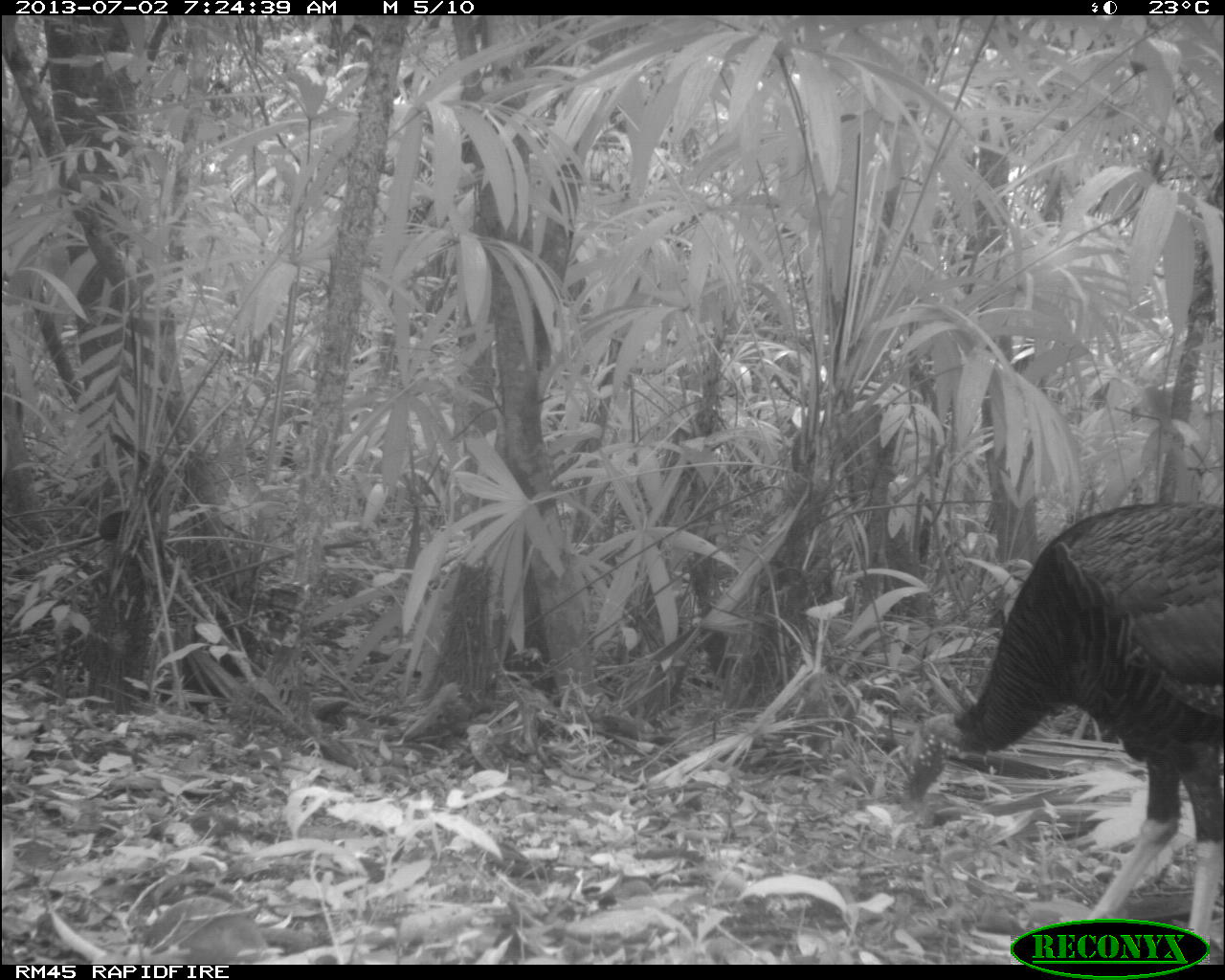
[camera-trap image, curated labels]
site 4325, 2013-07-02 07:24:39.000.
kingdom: Animalia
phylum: Chordata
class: Aves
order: Galliformes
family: Phasianidae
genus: Meleagris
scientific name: Meleagris ocellata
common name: ocellated turkey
Meleagris ocellata (ocellated turkey), count 1, sex male.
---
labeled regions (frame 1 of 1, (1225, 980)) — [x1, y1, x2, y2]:
meleagris ocellata: [881, 486, 1216, 954]